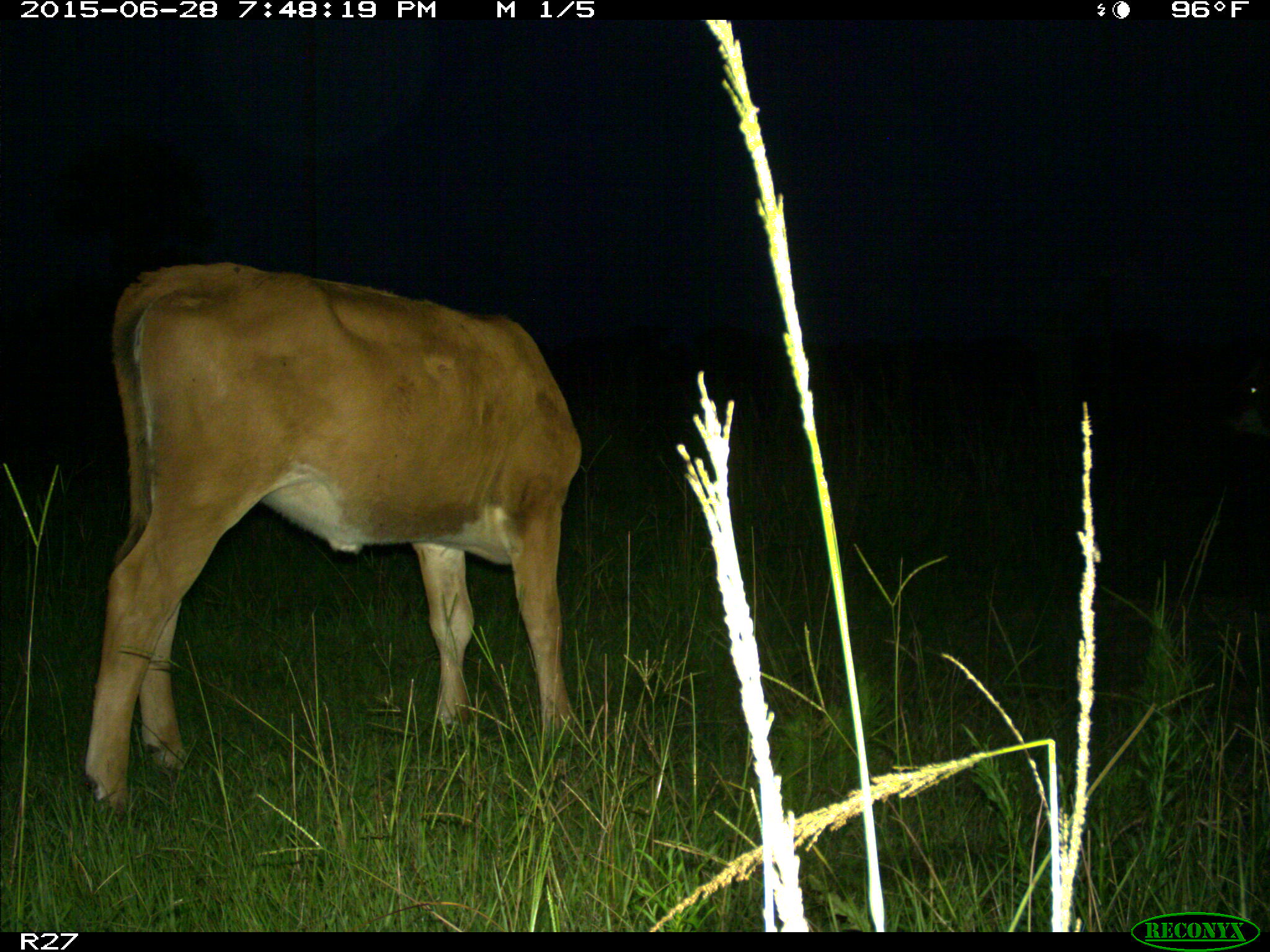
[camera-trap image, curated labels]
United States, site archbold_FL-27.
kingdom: Animalia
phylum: Chordata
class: Mammalia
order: Artiodactyla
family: Bovidae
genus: Bos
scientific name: Bos taurus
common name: domestic cow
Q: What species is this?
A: Bos taurus (domestic cow).